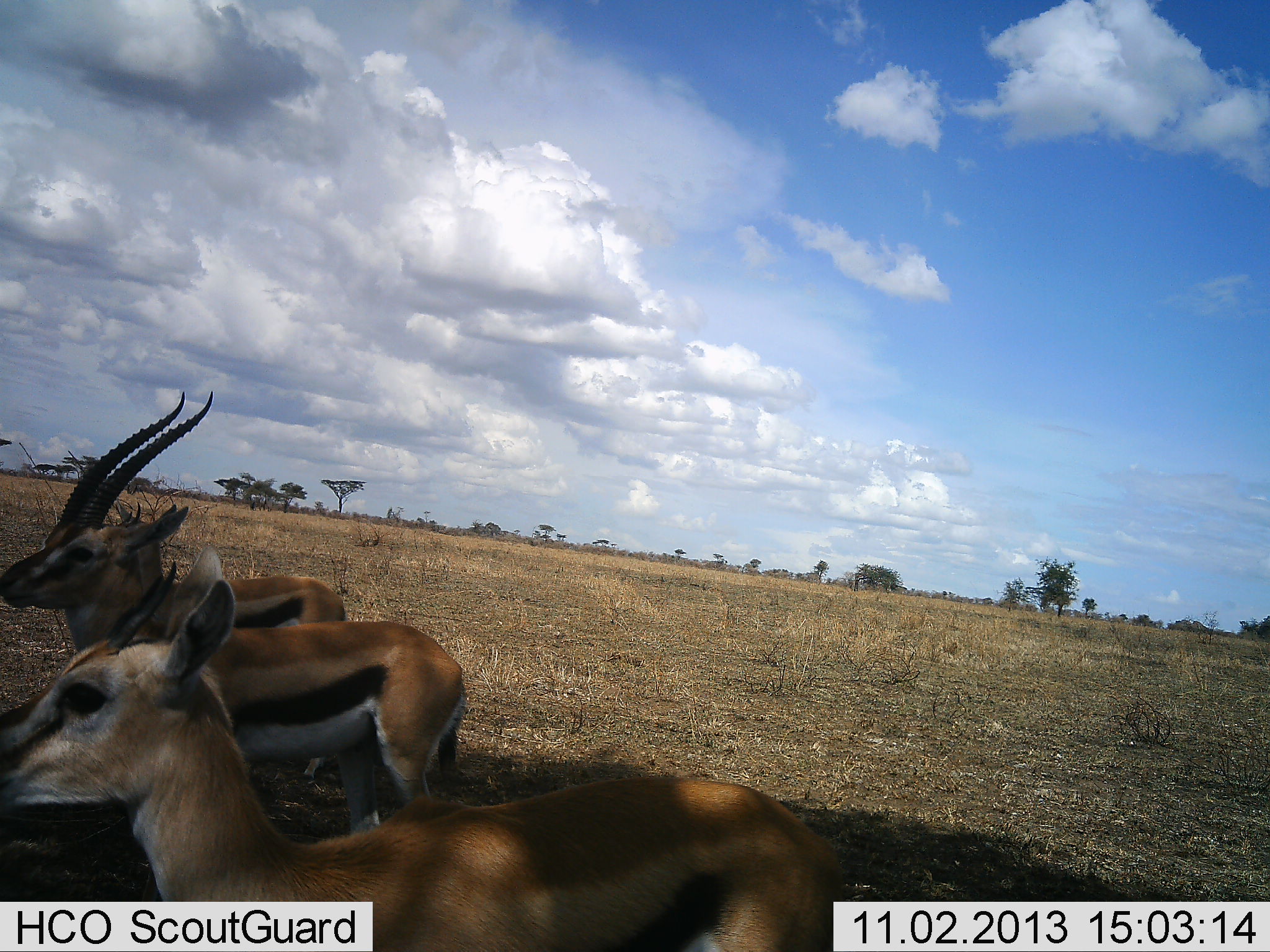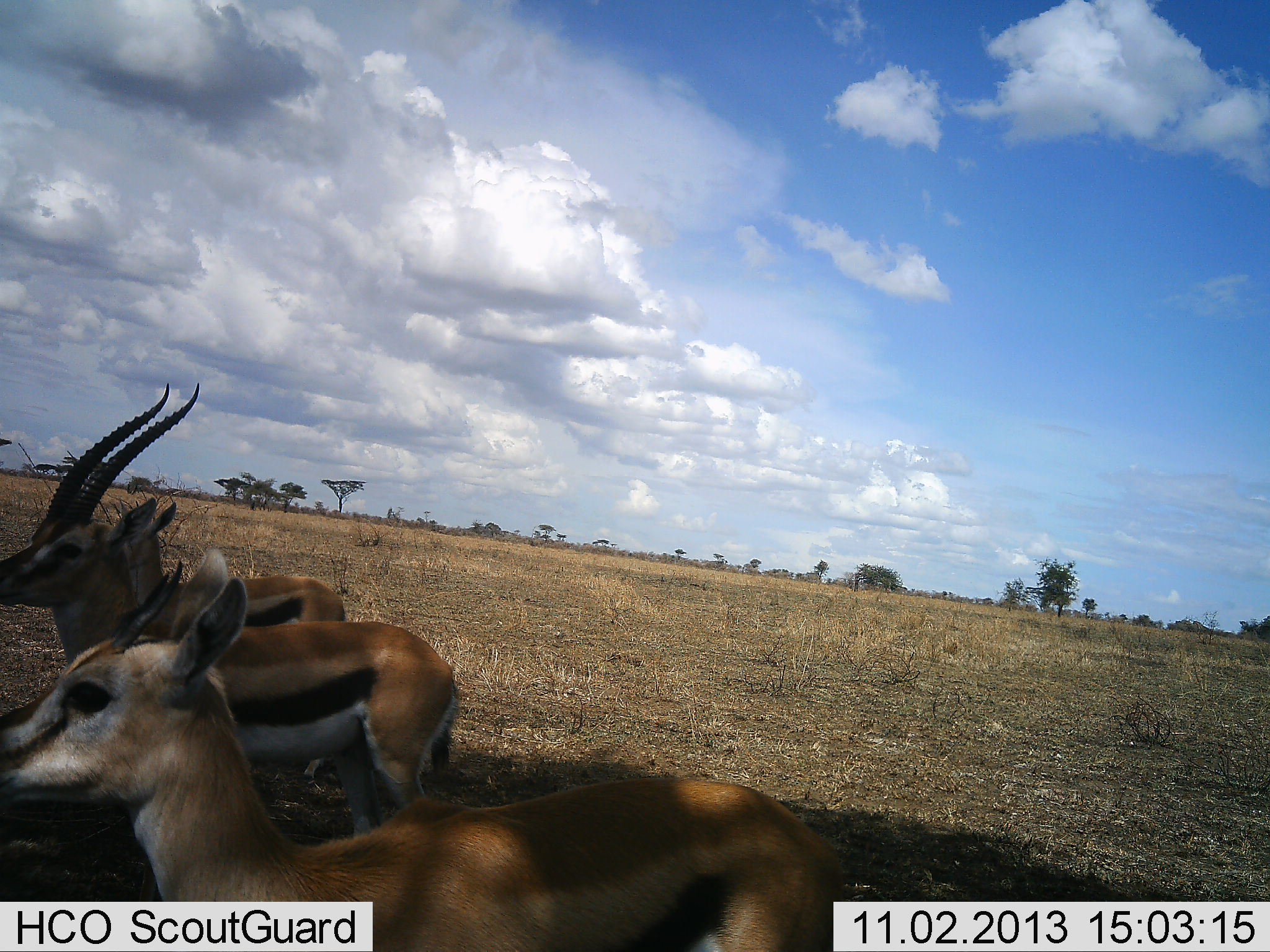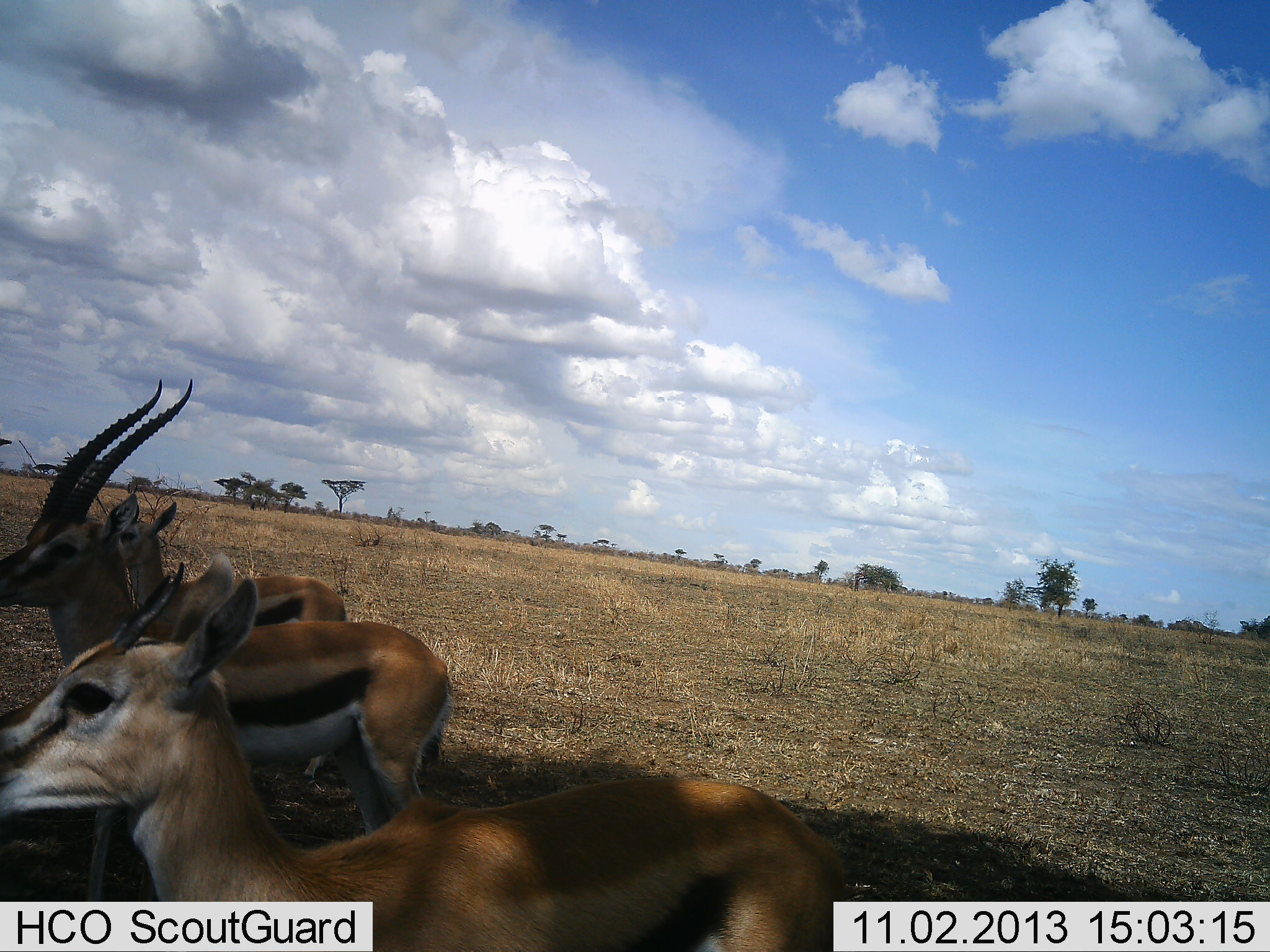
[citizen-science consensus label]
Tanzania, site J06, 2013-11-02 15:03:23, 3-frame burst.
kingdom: Animalia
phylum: Chordata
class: Mammalia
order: Artiodactyla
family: Bovidae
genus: Eudorcas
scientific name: Eudorcas thomsonii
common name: thomson's gazelle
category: gazellethomsons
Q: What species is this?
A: Gazellethomsons (thomson's gazelle) (Eudorcas thomsonii).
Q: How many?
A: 3.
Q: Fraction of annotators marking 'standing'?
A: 86%.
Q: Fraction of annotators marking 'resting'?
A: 0%.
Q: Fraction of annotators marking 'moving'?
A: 11%.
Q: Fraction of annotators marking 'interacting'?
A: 0%.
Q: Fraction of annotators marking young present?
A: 18%.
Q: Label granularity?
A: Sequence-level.